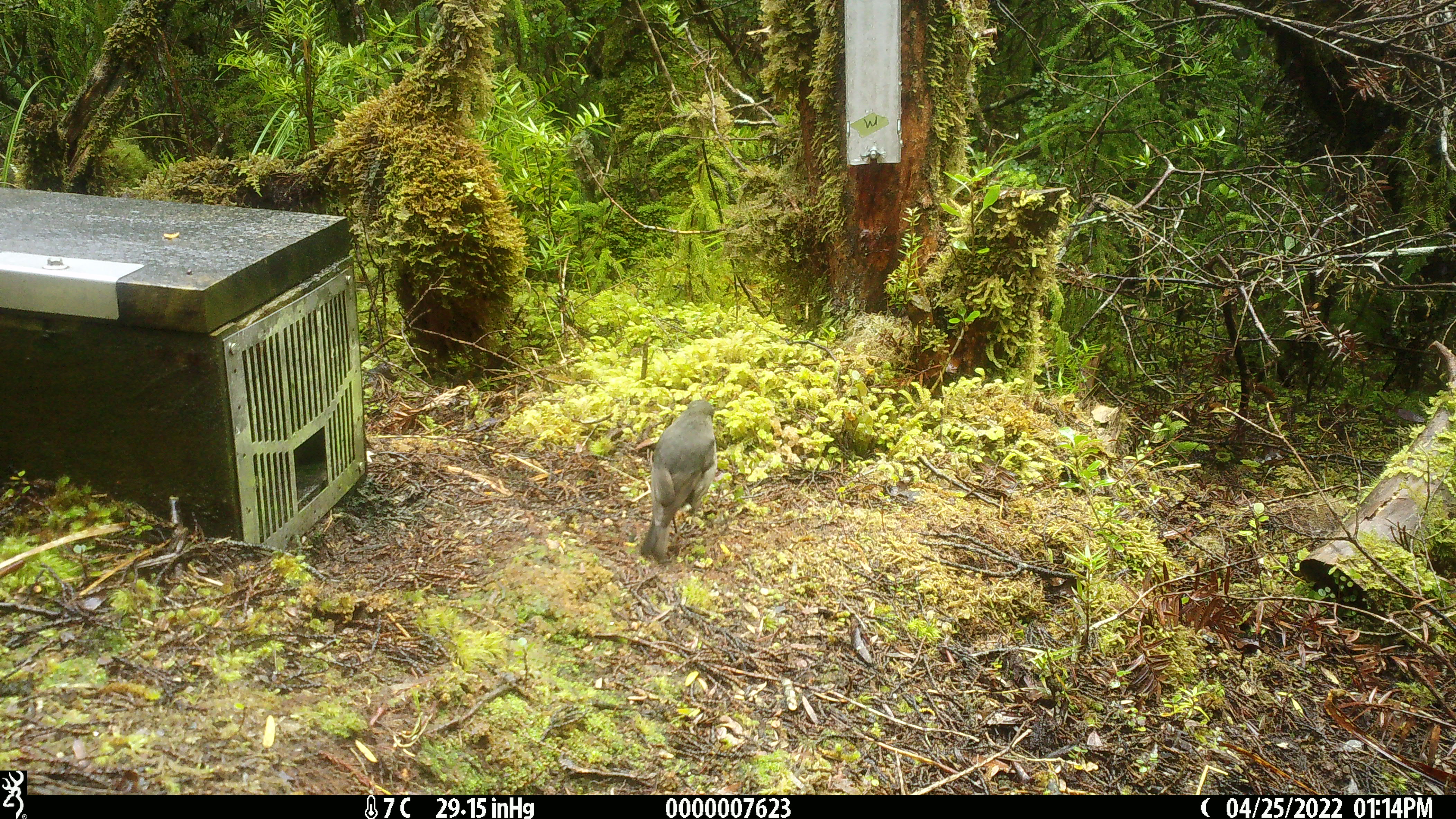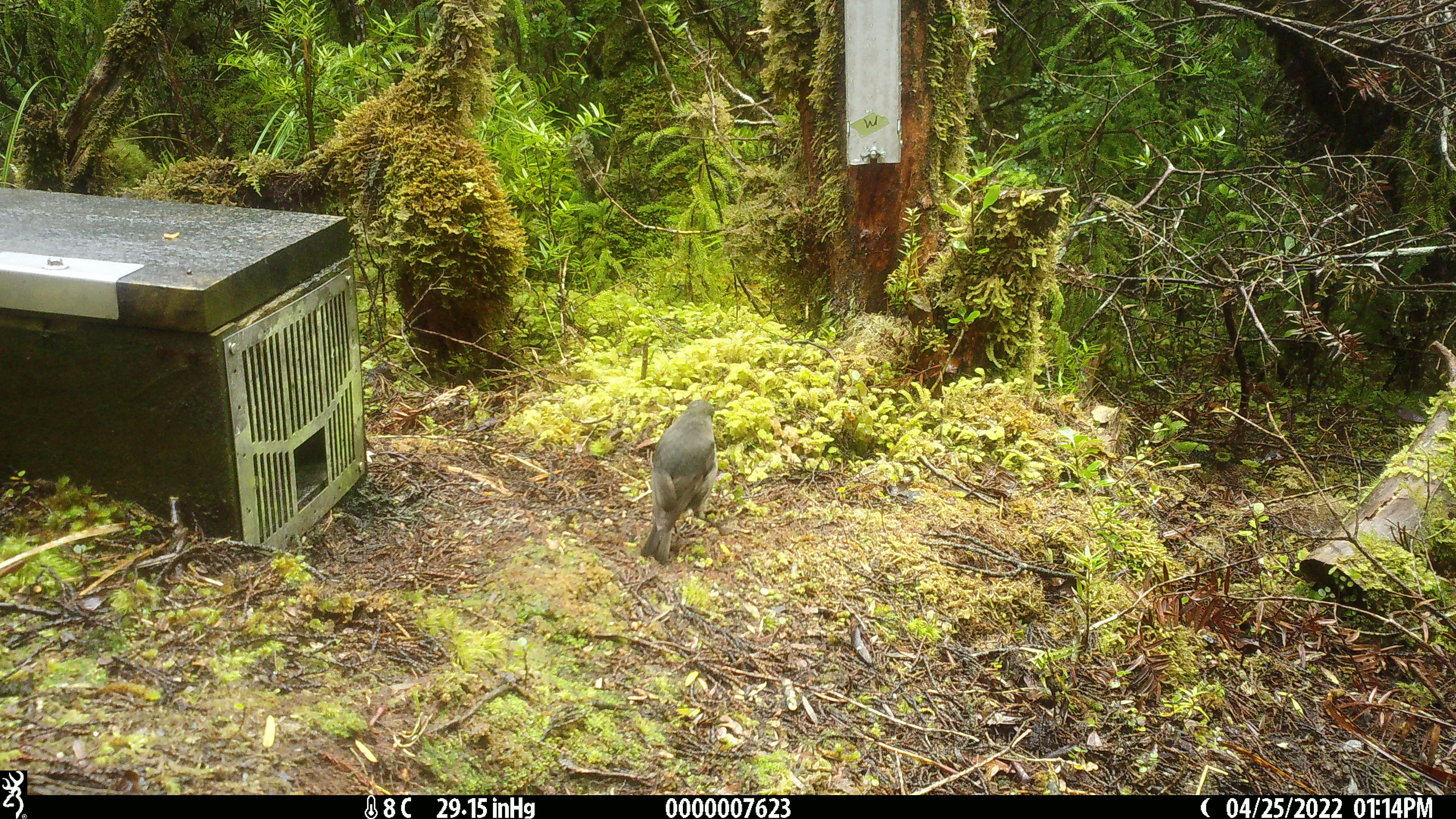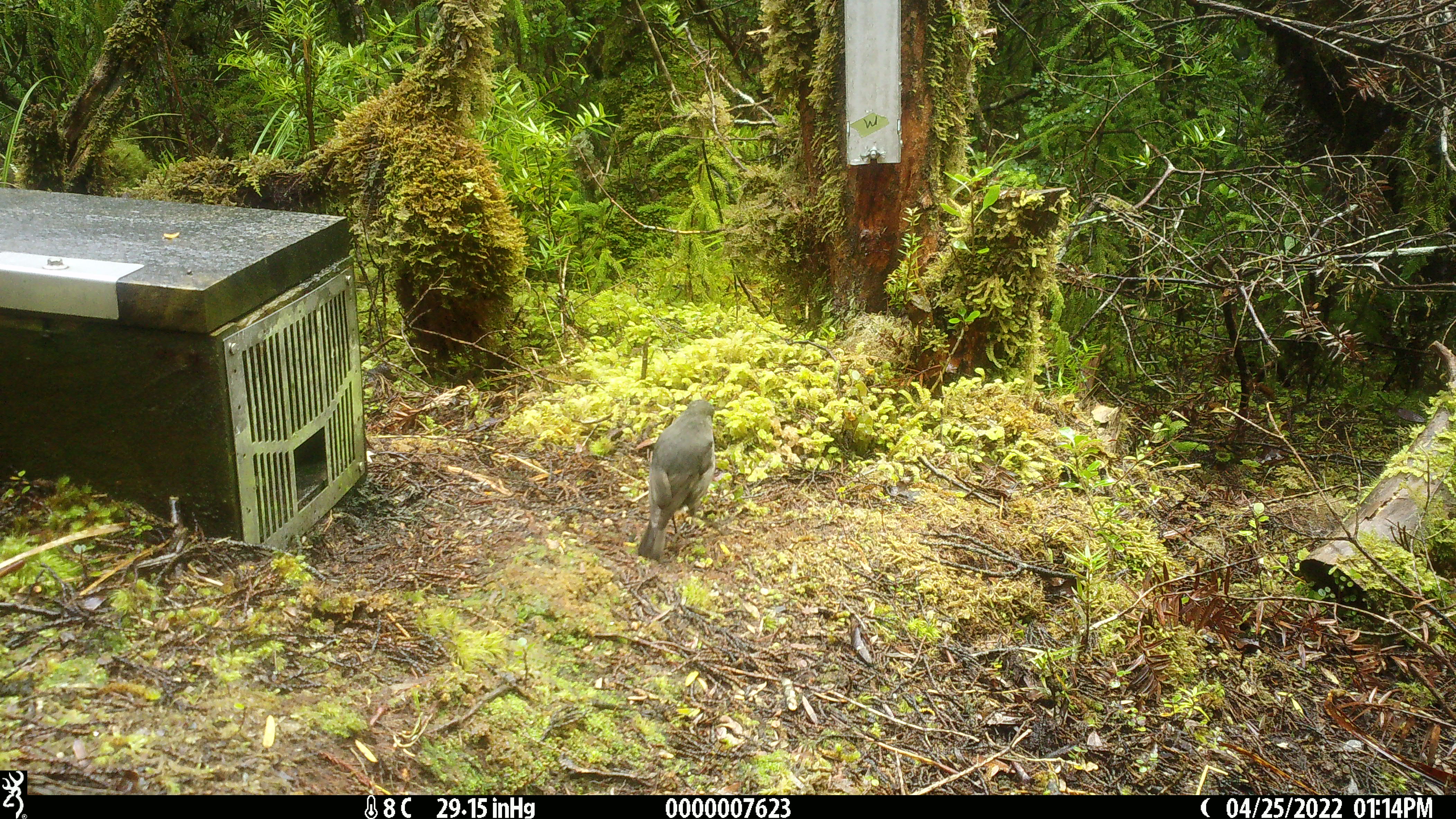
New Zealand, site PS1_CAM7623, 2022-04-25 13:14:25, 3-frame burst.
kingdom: Animalia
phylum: Chordata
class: Aves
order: Passeriformes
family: Petroicidae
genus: Petroica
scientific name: Petroica australis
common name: new zealand robin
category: robin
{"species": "robin (new zealand robin) (Petroica australis)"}